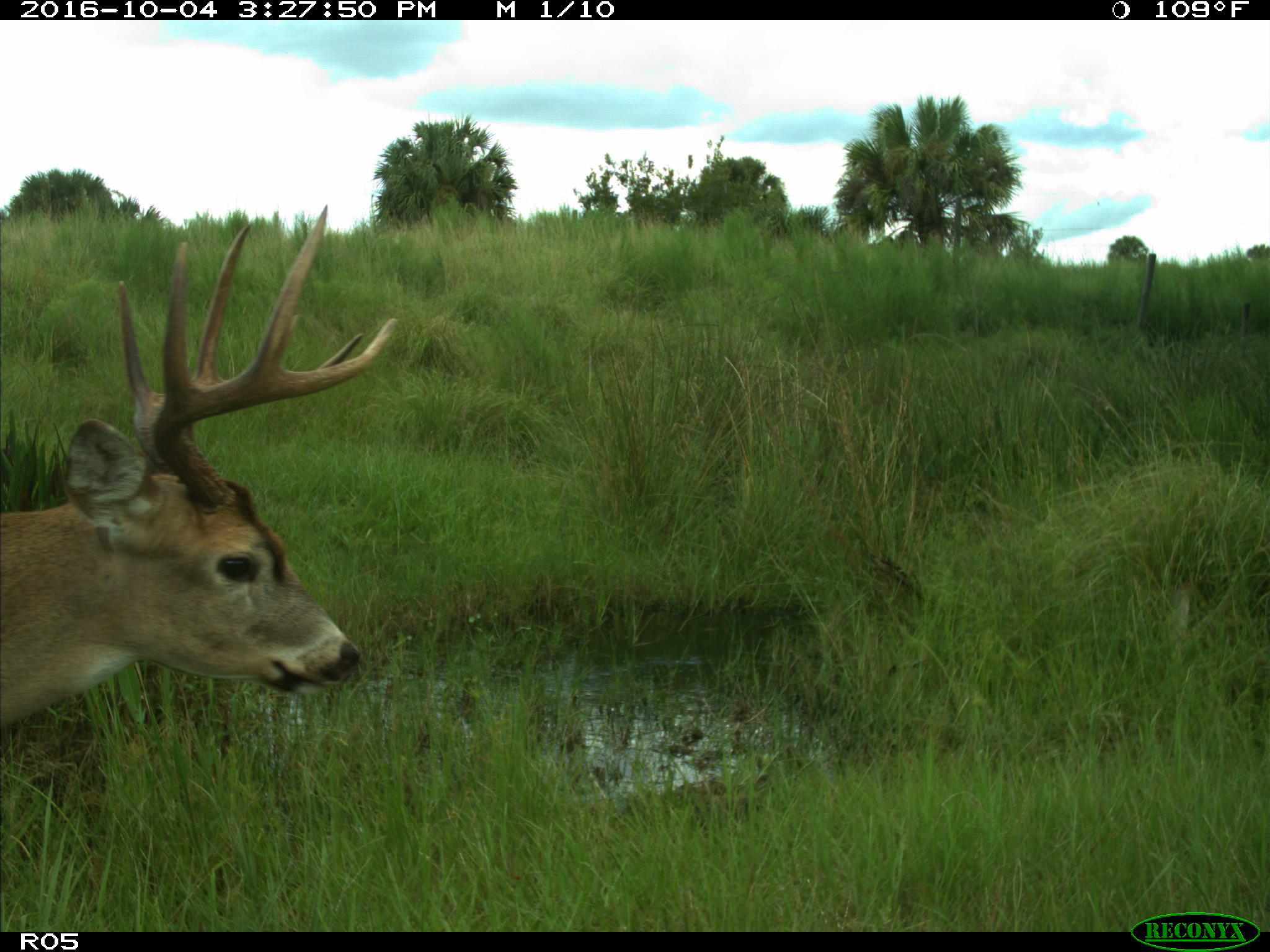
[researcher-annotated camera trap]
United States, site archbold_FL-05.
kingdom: Animalia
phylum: Chordata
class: Mammalia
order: Artiodactyla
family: Cervidae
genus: Odocoileus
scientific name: Odocoileus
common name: deer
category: unidentified deer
Unidentified deer (deer) (Odocoileus).